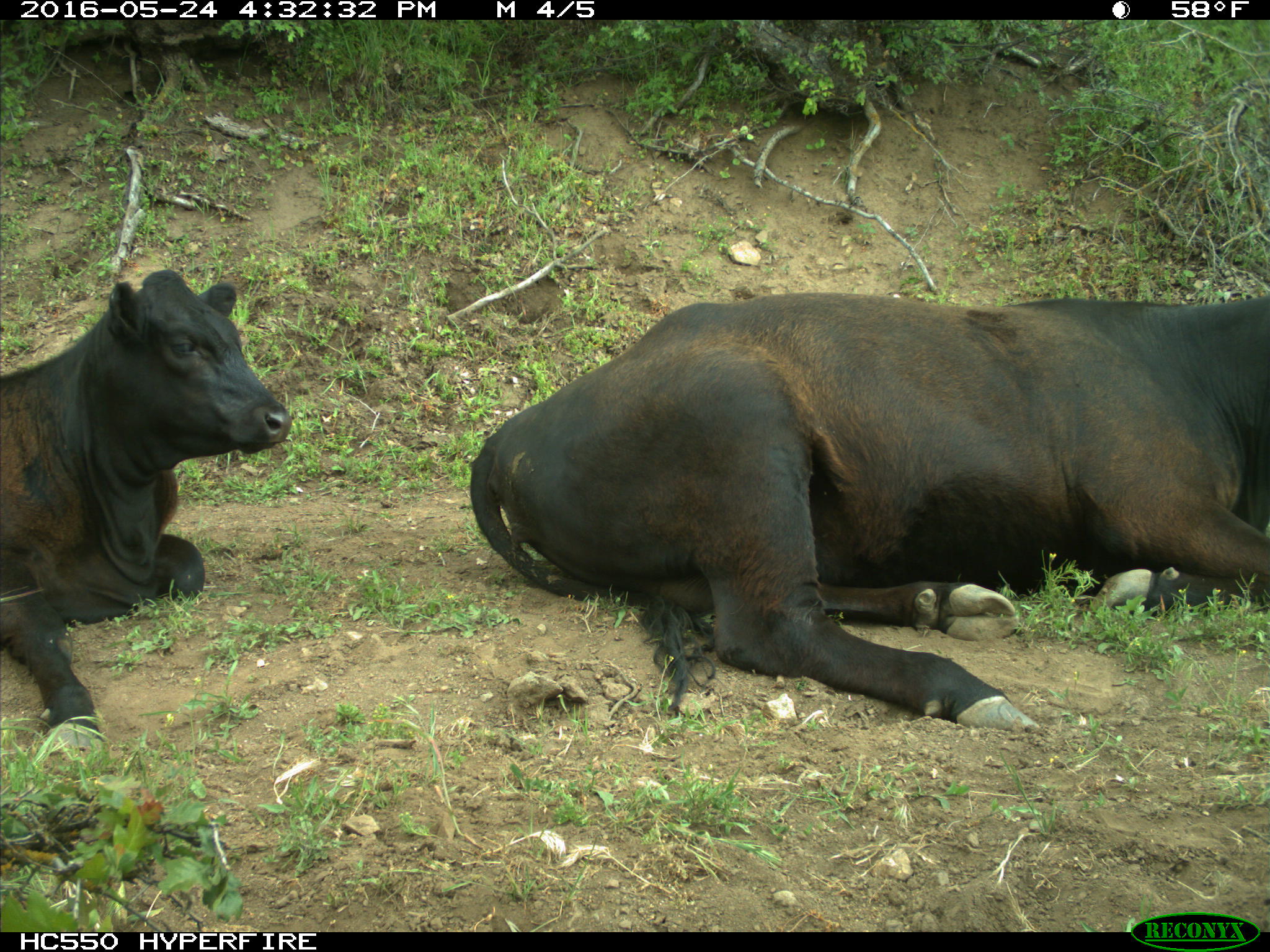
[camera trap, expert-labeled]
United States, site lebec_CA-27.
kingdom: Animalia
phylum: Chordata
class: Mammalia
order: Artiodactyla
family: Bovidae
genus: Bos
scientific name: Bos taurus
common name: domestic cow